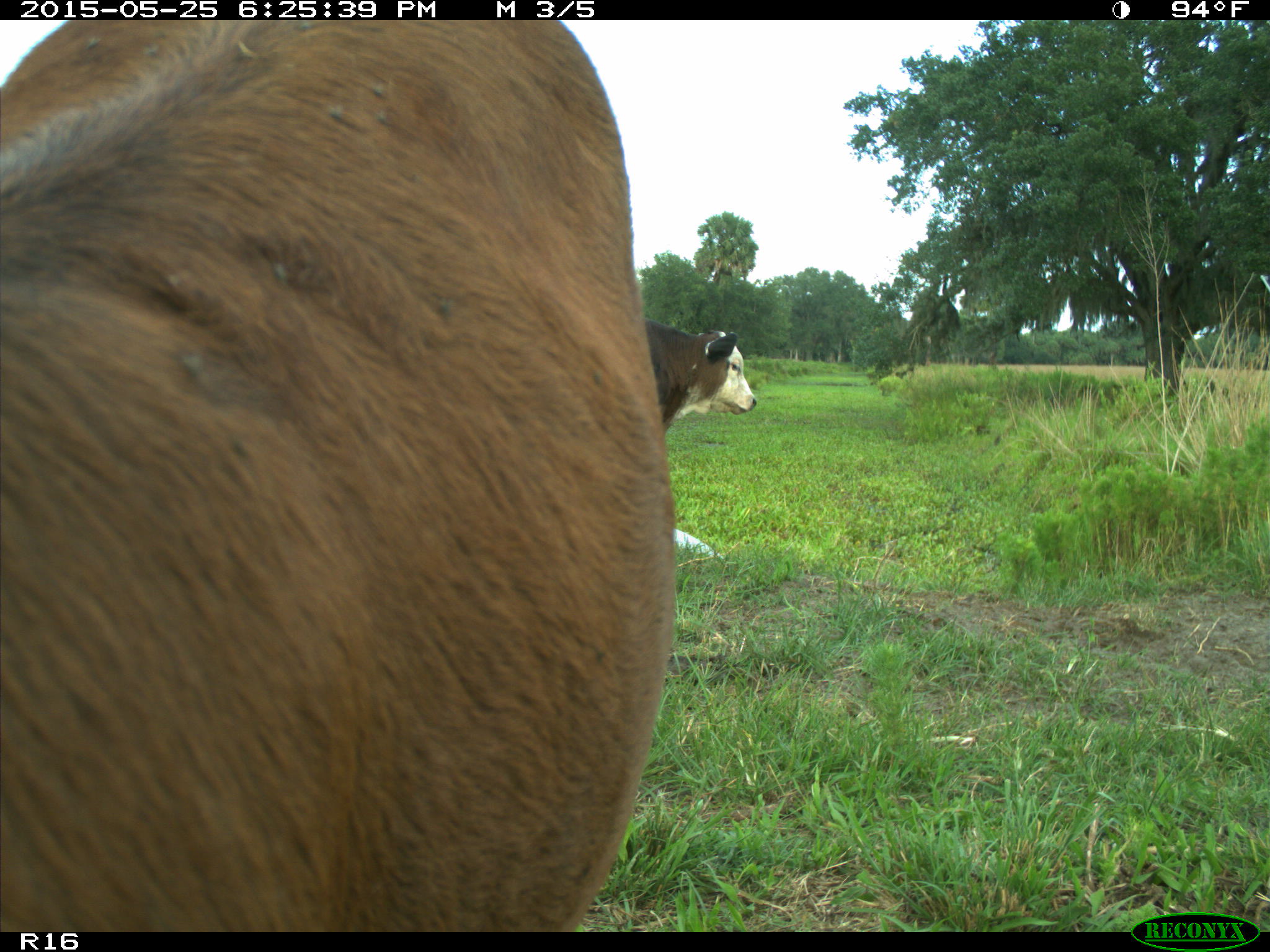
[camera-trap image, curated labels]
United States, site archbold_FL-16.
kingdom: Animalia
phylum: Chordata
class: Mammalia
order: Artiodactyla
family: Bovidae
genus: Bos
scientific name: Bos taurus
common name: domestic cow